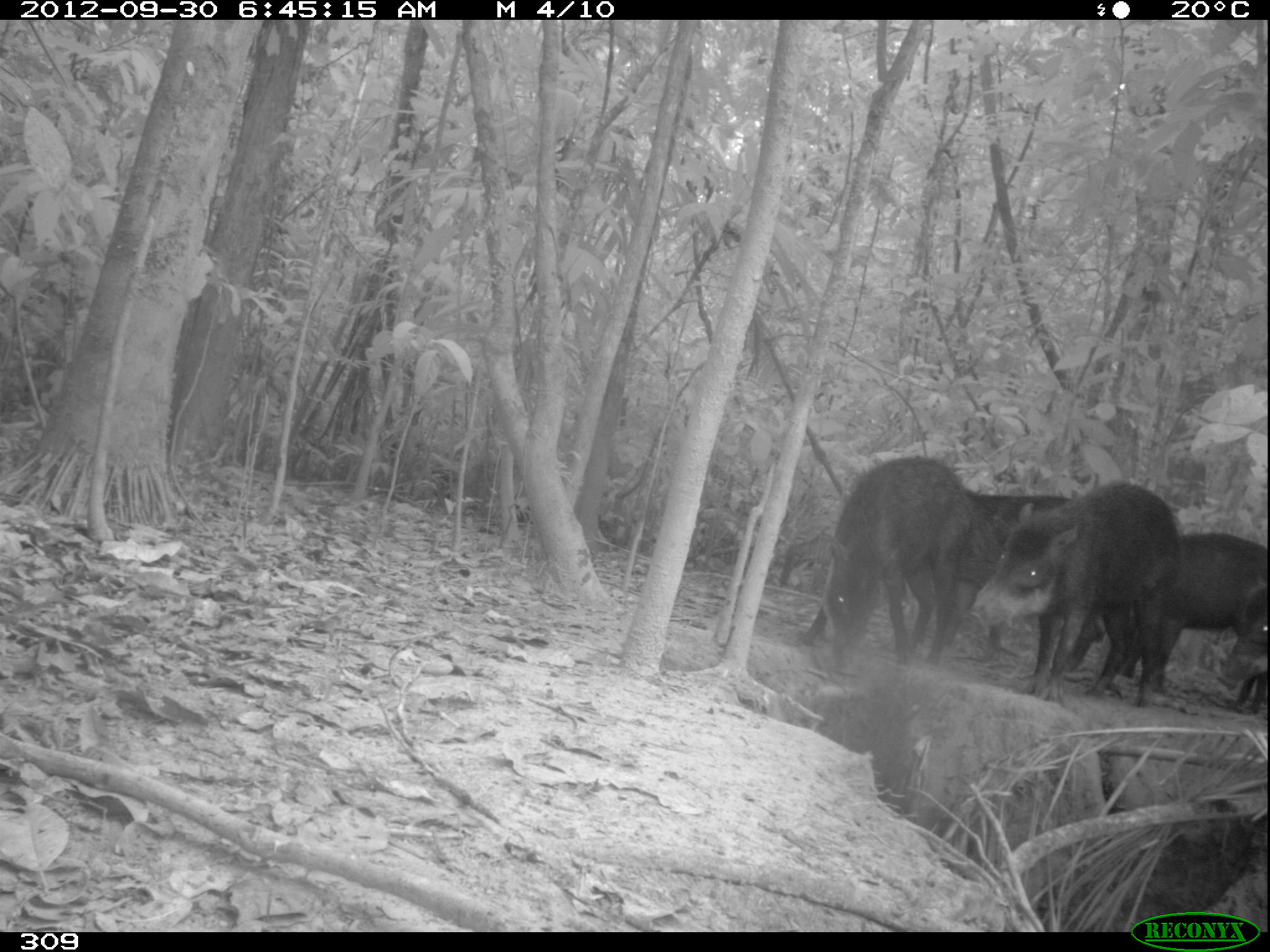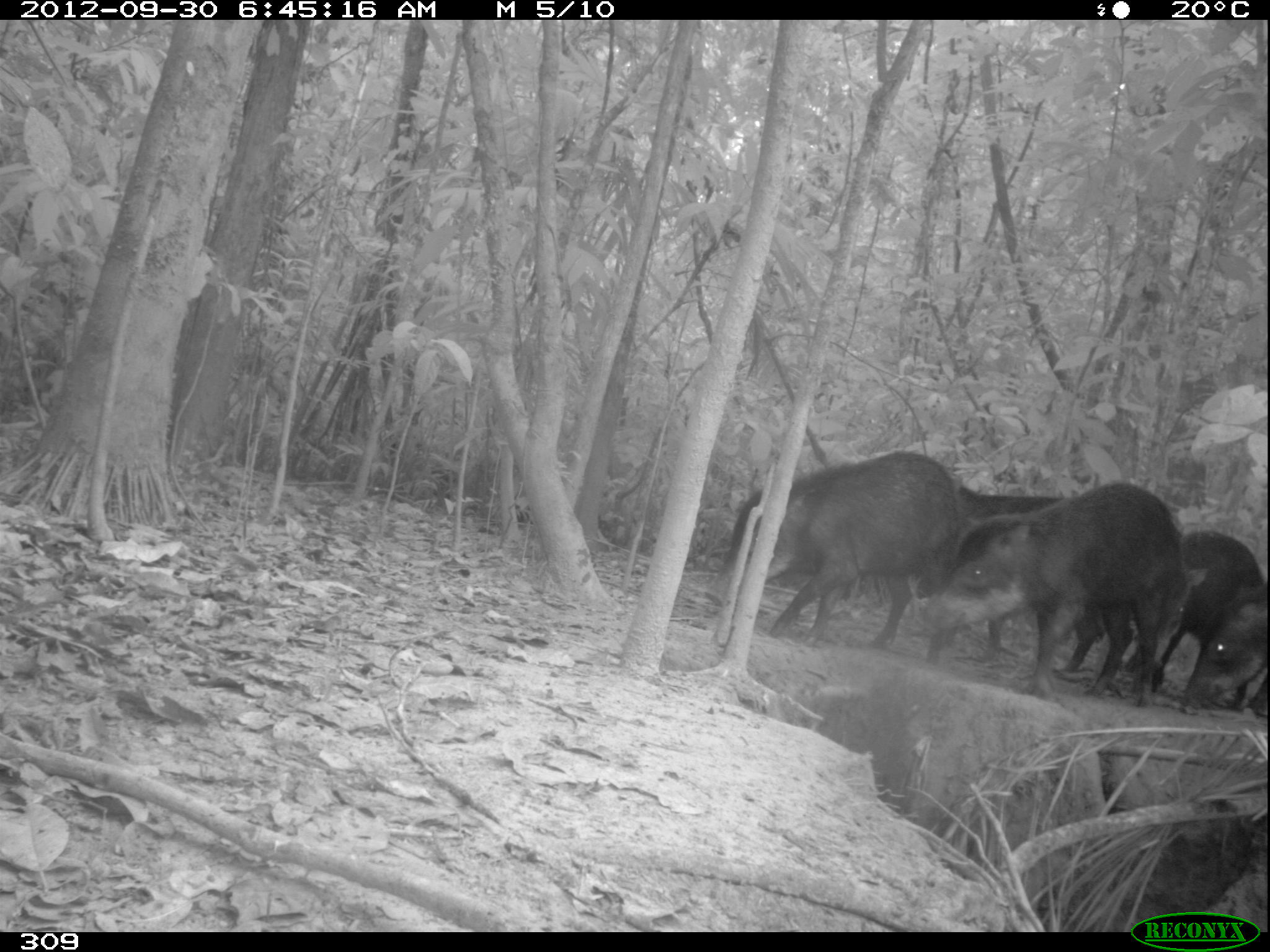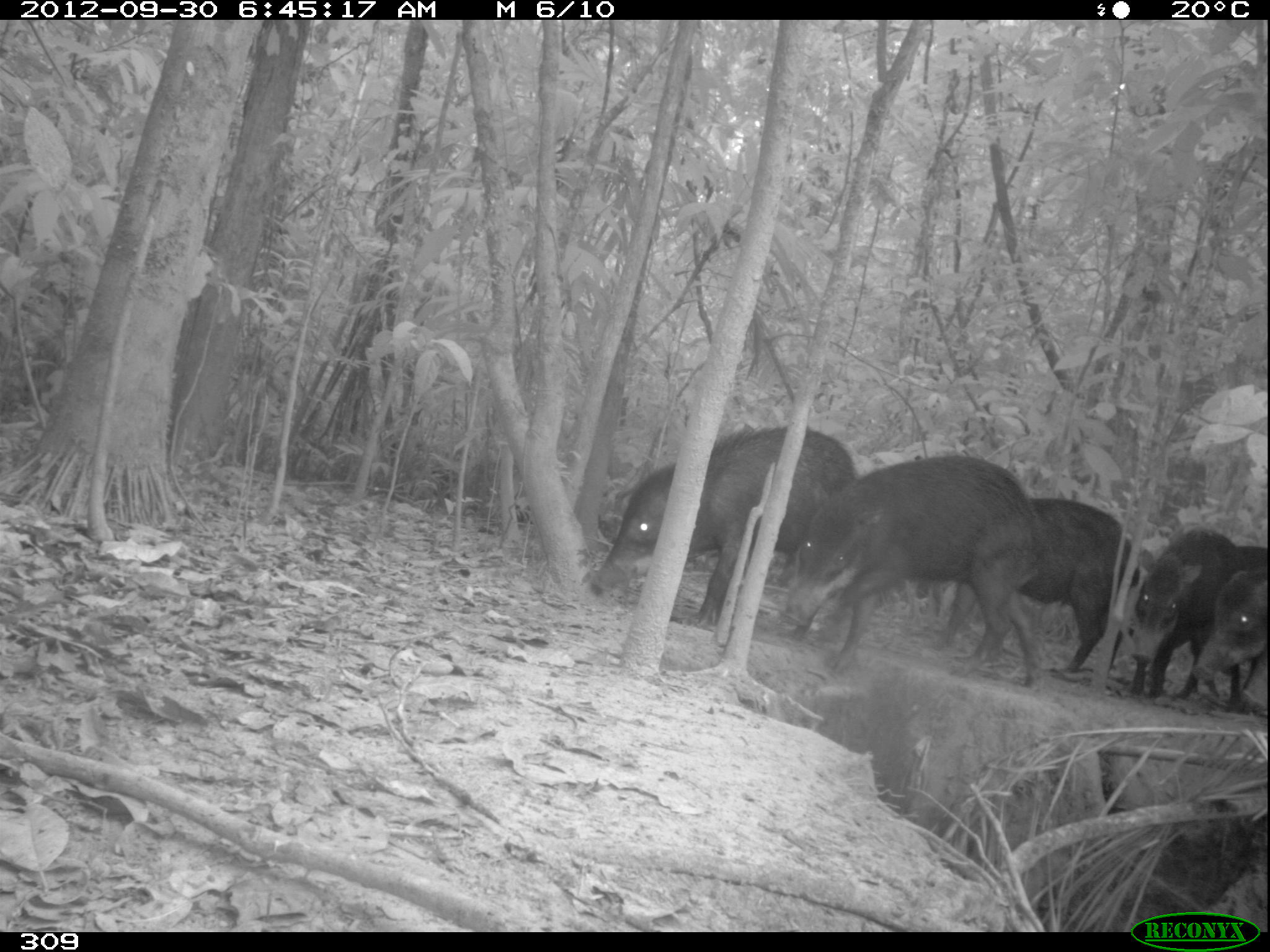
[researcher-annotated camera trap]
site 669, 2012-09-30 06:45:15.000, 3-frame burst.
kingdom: Animalia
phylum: Chordata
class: Mammalia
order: Artiodactyla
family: Tayassuidae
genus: Tayassu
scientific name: Tayassu pecari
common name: white-lipped peccary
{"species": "Tayassu pecari (white-lipped peccary)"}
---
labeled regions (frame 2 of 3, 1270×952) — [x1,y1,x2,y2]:
tayassu pecari: [917,482,1183,705]; [705,450,956,663]; [913,485,1104,673]; [1125,531,1263,707]; [1172,583,1267,716]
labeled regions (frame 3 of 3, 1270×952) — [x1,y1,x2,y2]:
tayassu pecari: [786,455,1039,690]; [591,425,856,626]; [945,498,1144,674]; [1128,530,1267,711]; [1192,569,1268,706]